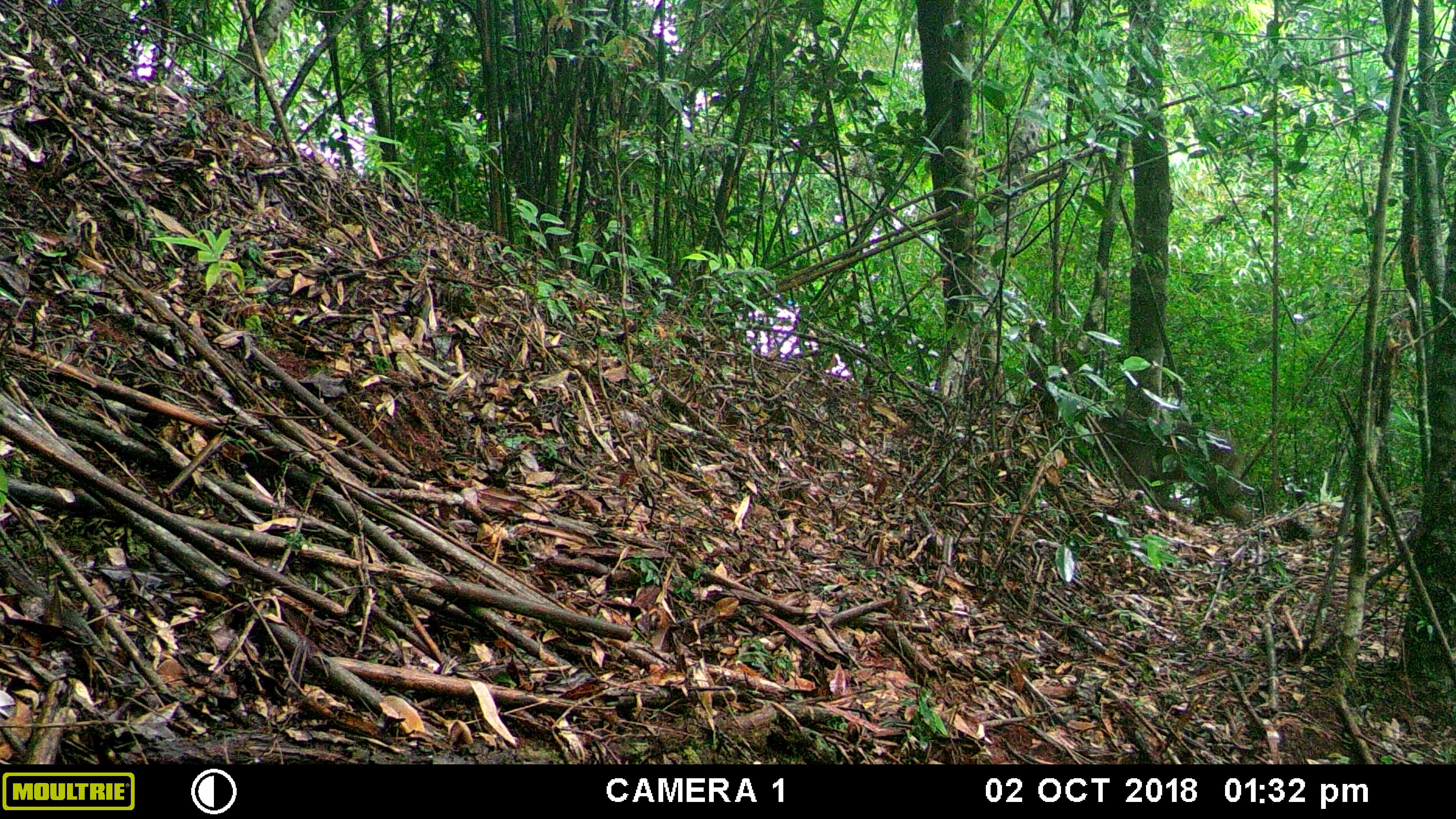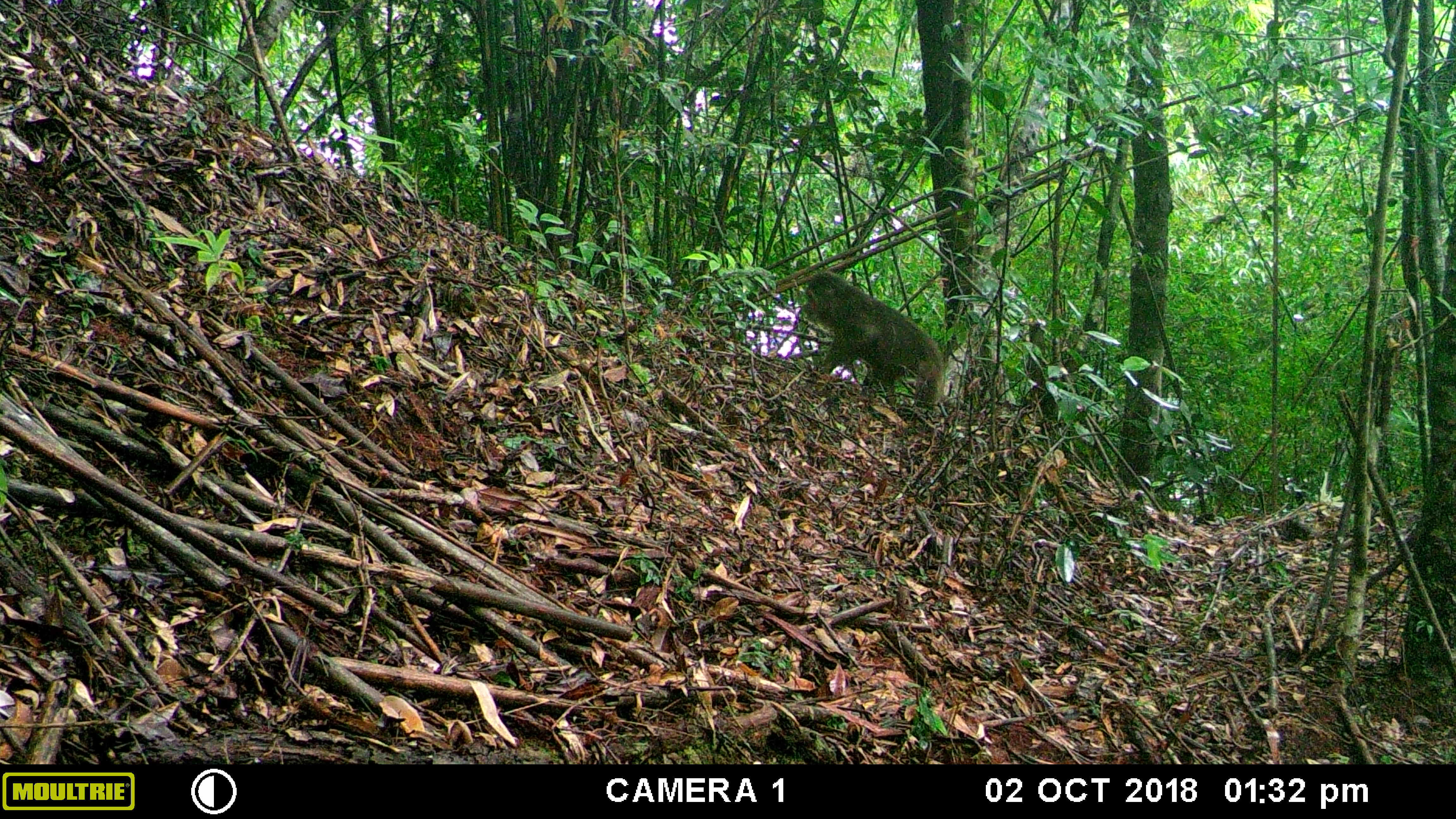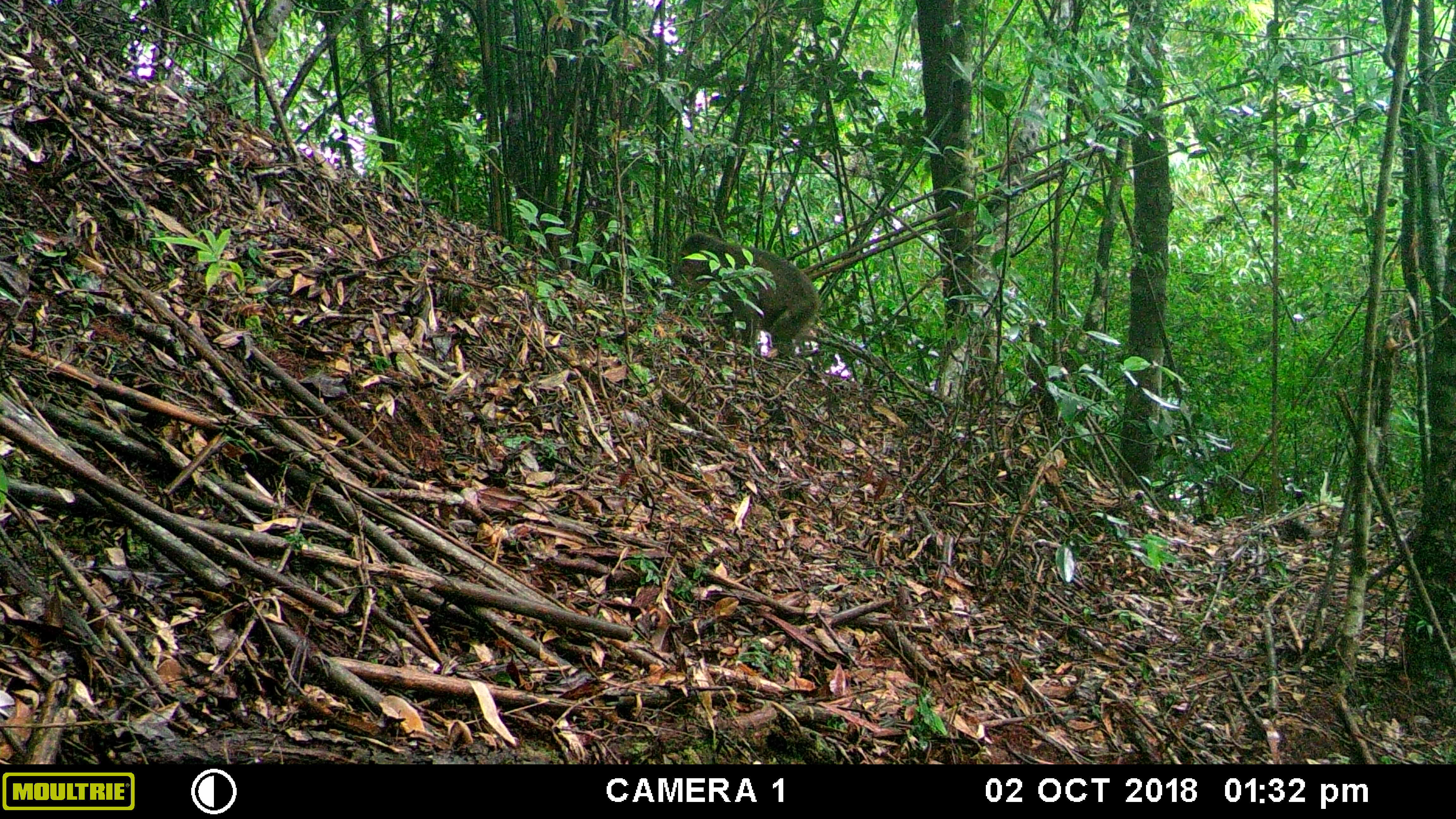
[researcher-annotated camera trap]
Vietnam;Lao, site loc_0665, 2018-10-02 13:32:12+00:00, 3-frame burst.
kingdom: Animalia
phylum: Chordata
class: Mammalia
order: Primates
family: Cercopithecidae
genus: Macaca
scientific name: Macaca arctoides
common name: stump-tailed macaque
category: stump tailed macaque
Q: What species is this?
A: Stump tailed macaque (stump-tailed macaque) (Macaca arctoides).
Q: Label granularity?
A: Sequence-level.